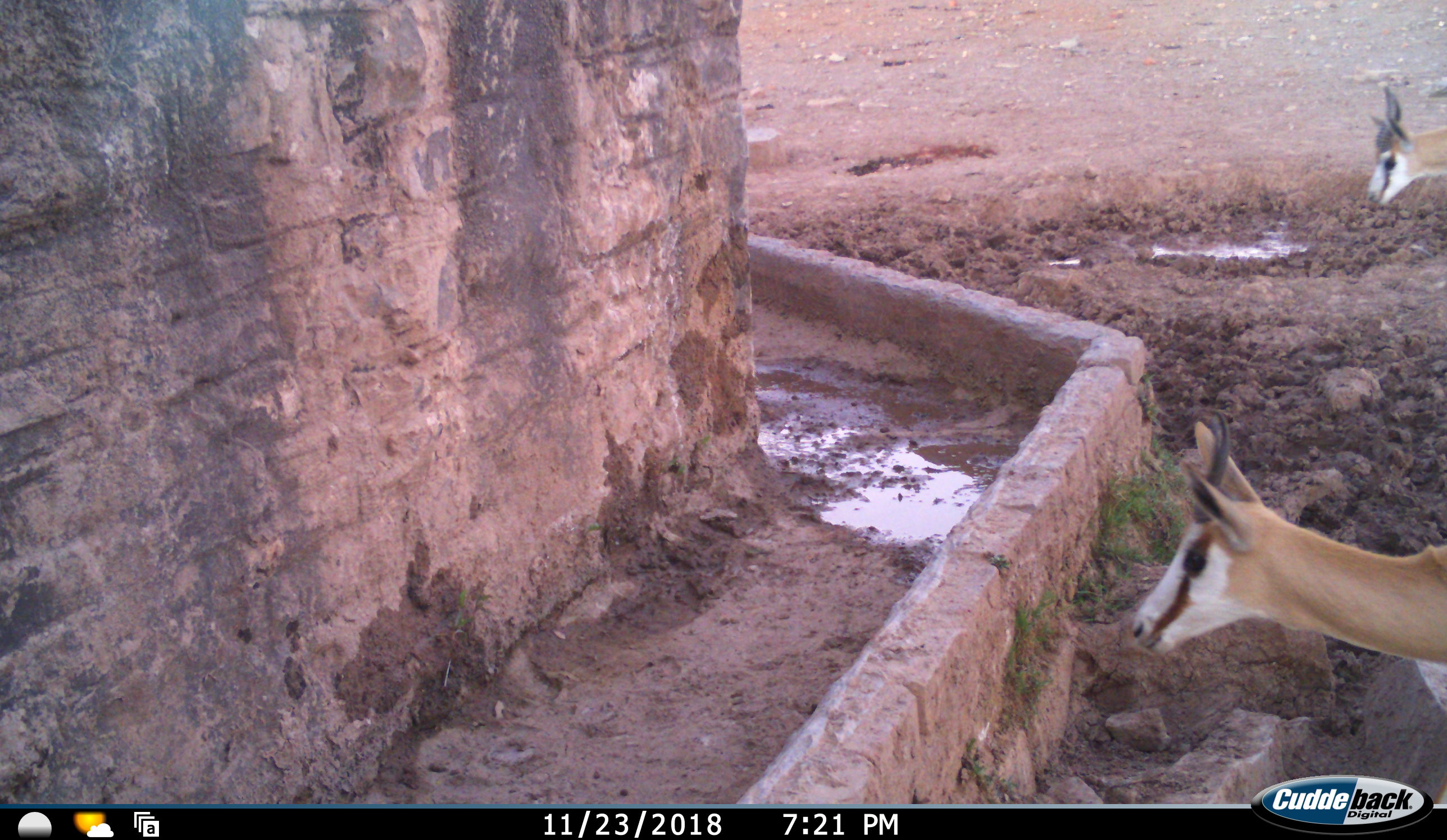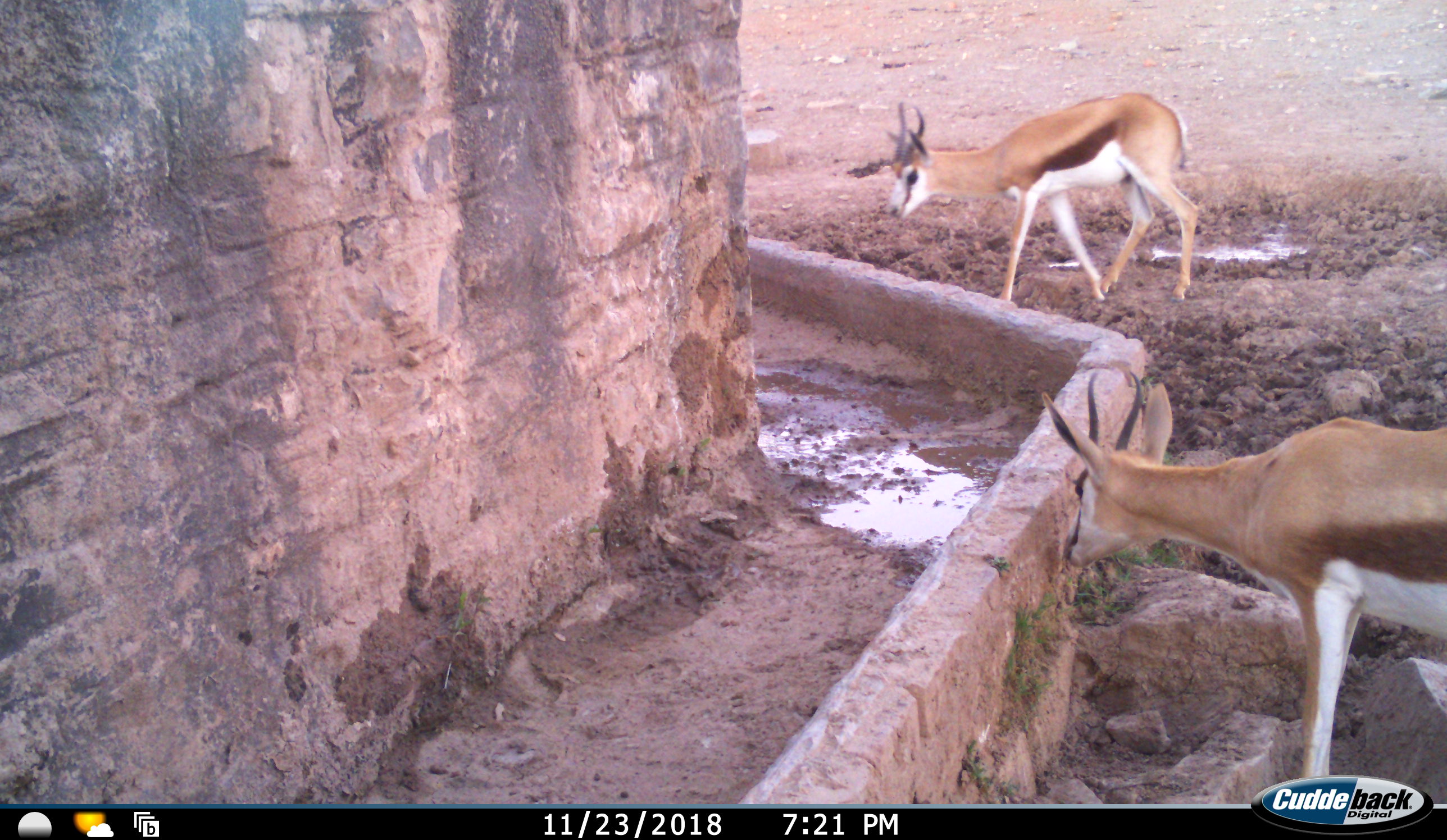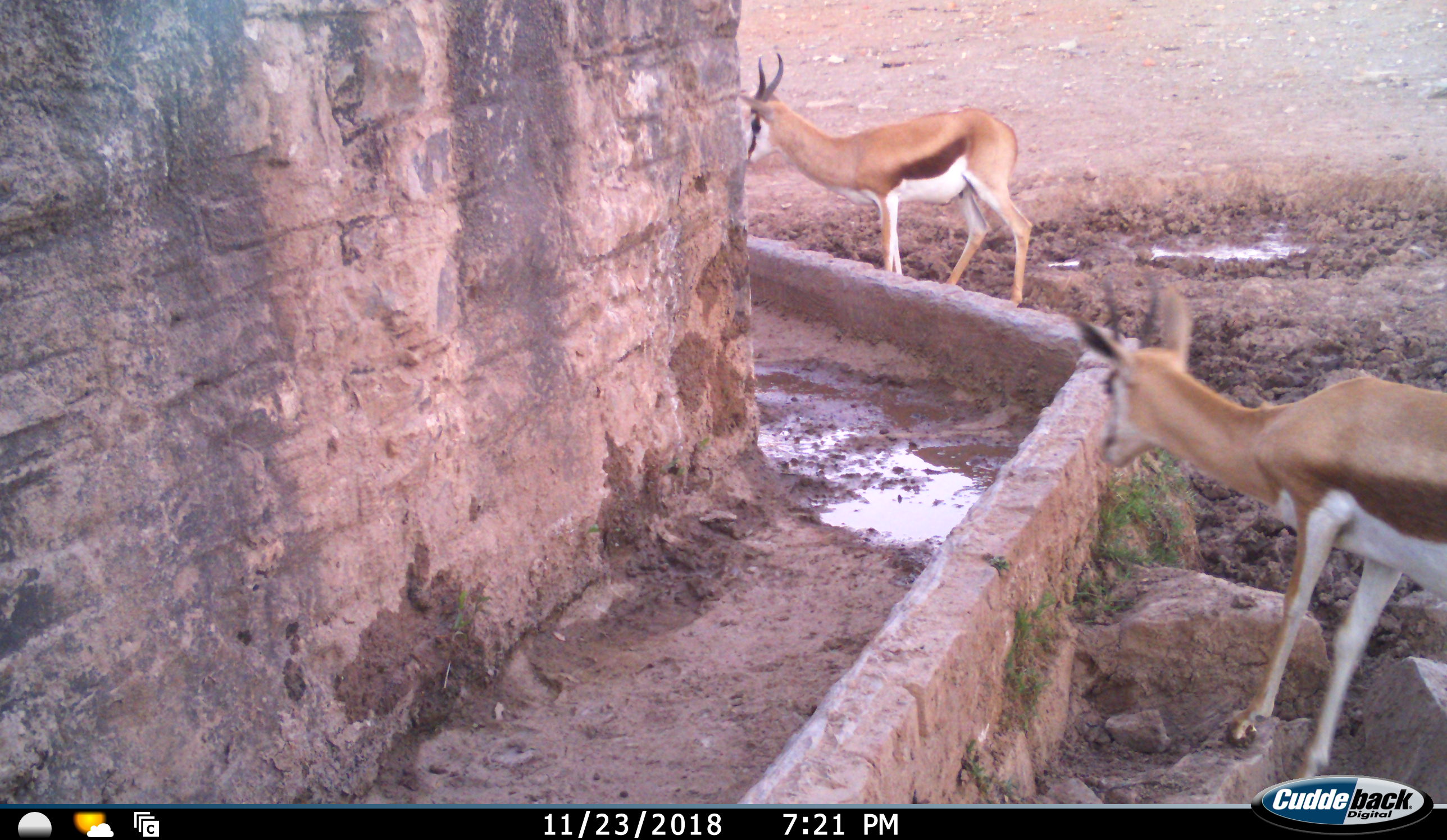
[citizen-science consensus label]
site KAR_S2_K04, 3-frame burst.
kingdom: Animalia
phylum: Chordata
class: Mammalia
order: Artiodactyla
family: Bovidae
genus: Antidorcas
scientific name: Antidorcas marsupialis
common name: springbok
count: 2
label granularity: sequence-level